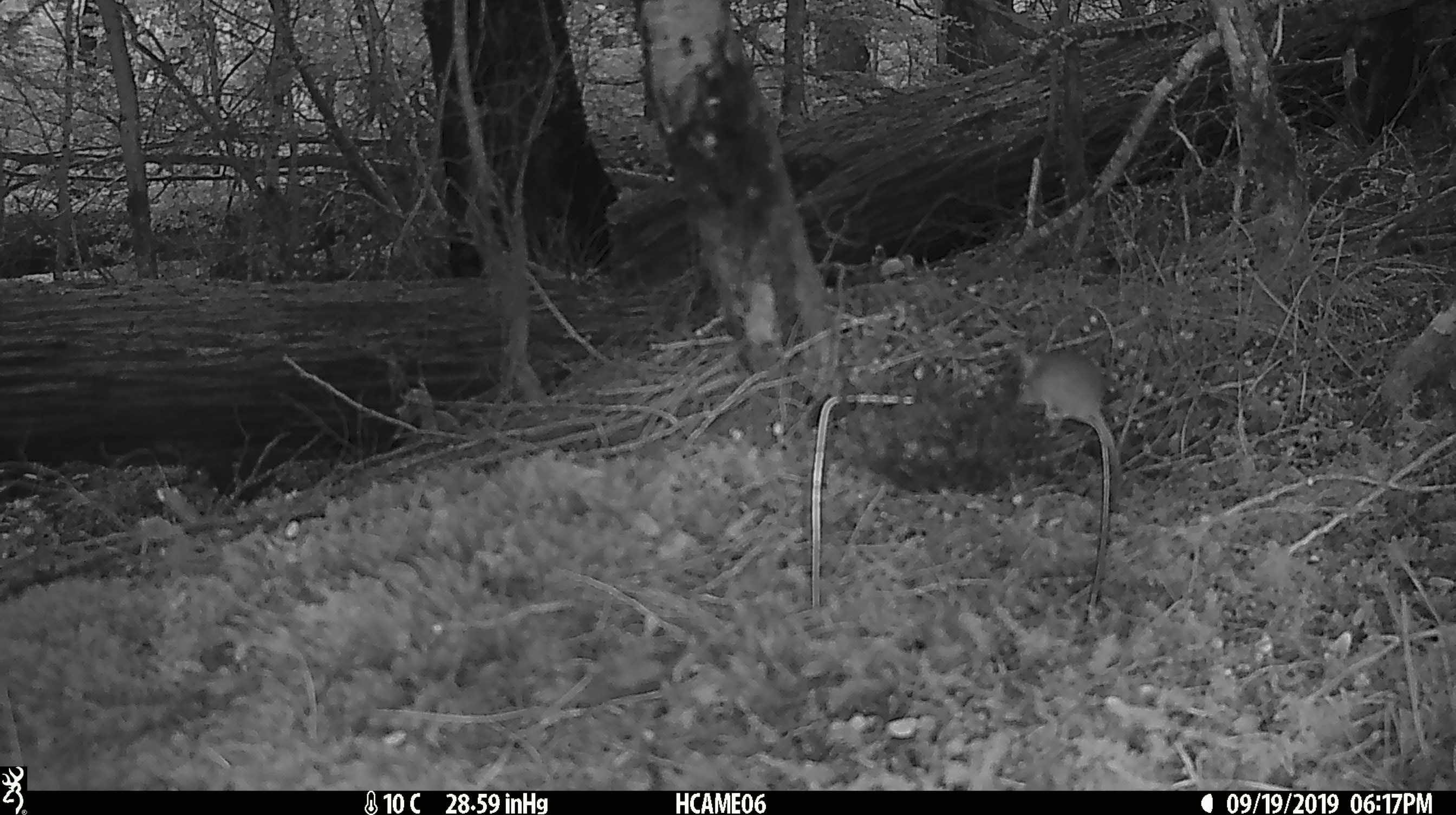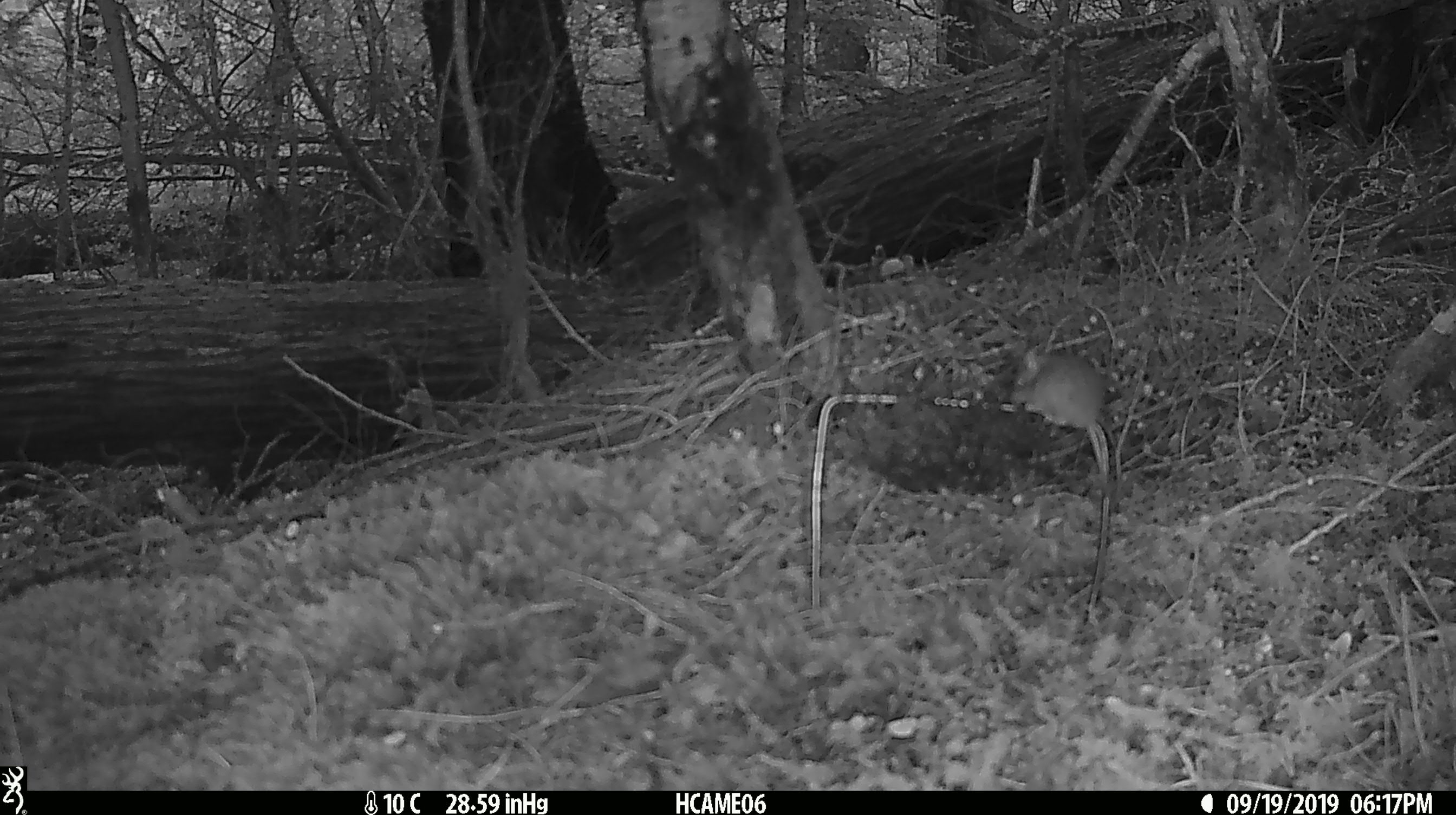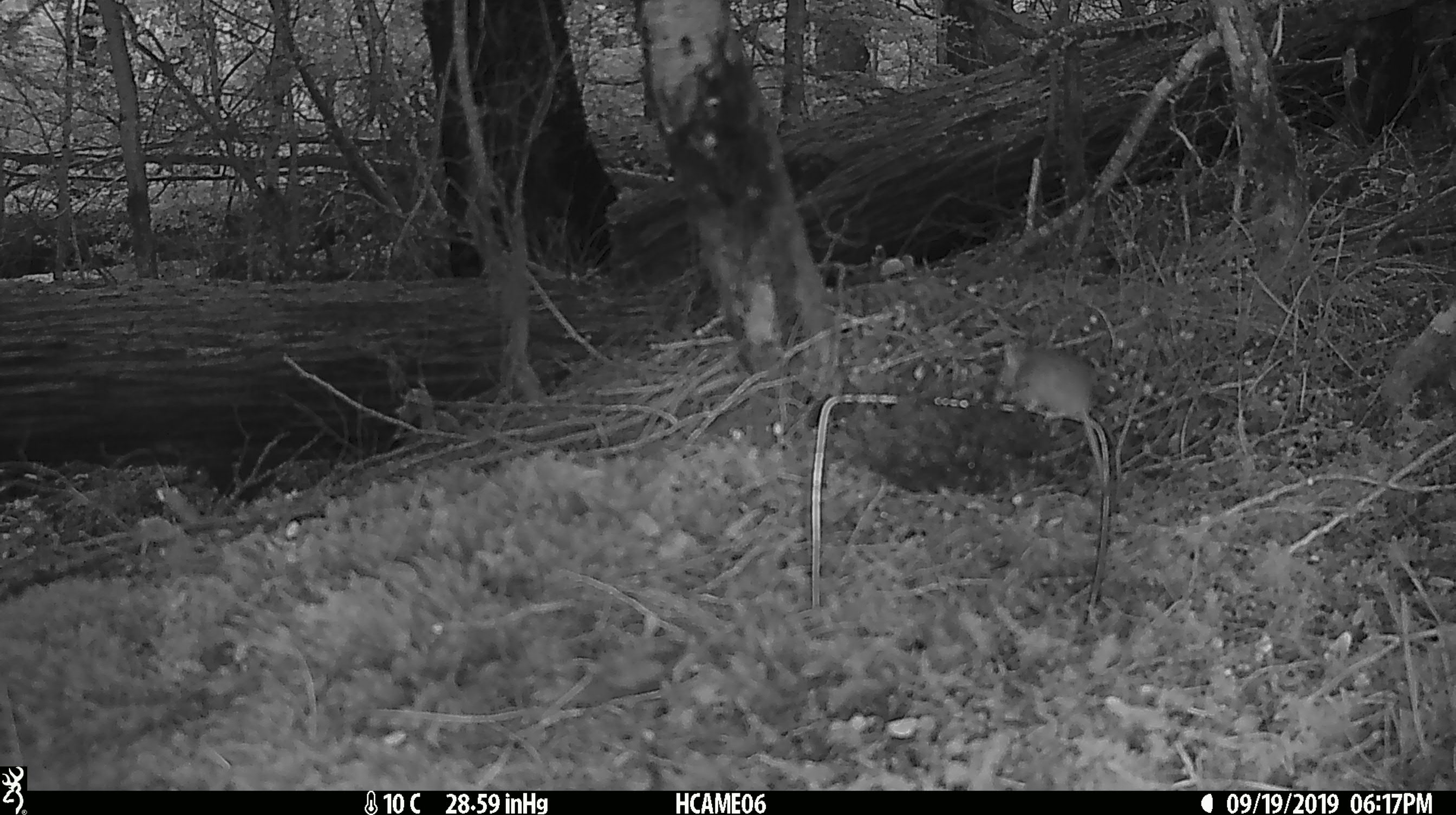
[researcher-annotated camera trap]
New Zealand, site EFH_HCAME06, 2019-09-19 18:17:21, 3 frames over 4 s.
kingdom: Animalia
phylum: Chordata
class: Mammalia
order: Rodentia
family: Muridae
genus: Mus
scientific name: Mus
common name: mouse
Mouse (Mus).